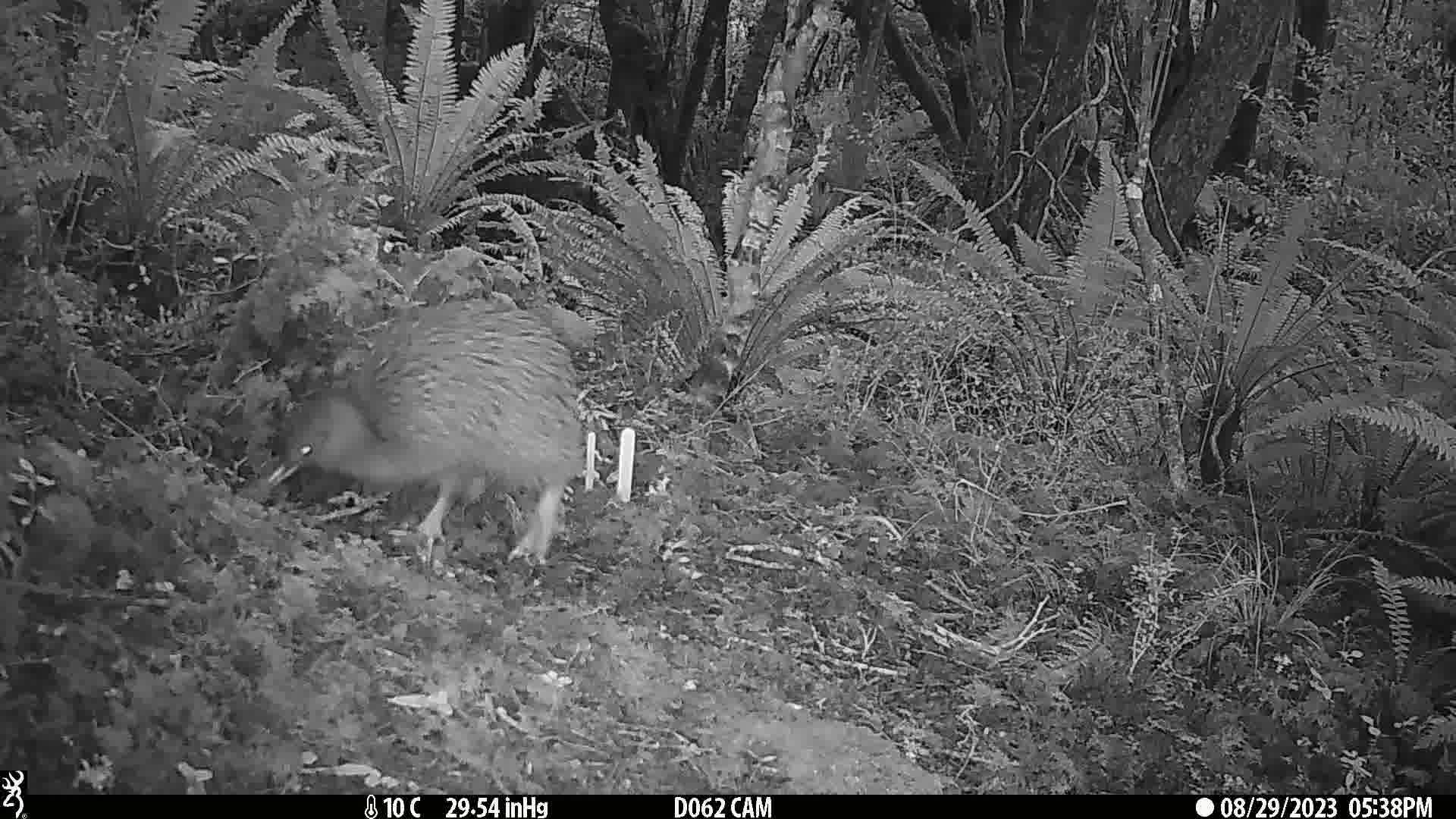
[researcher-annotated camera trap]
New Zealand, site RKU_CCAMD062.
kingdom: Animalia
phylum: Chordata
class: Aves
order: Apterygiformes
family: Apterygidae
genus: Apteryx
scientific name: Apteryx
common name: kiwi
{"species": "kiwi (Apteryx)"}